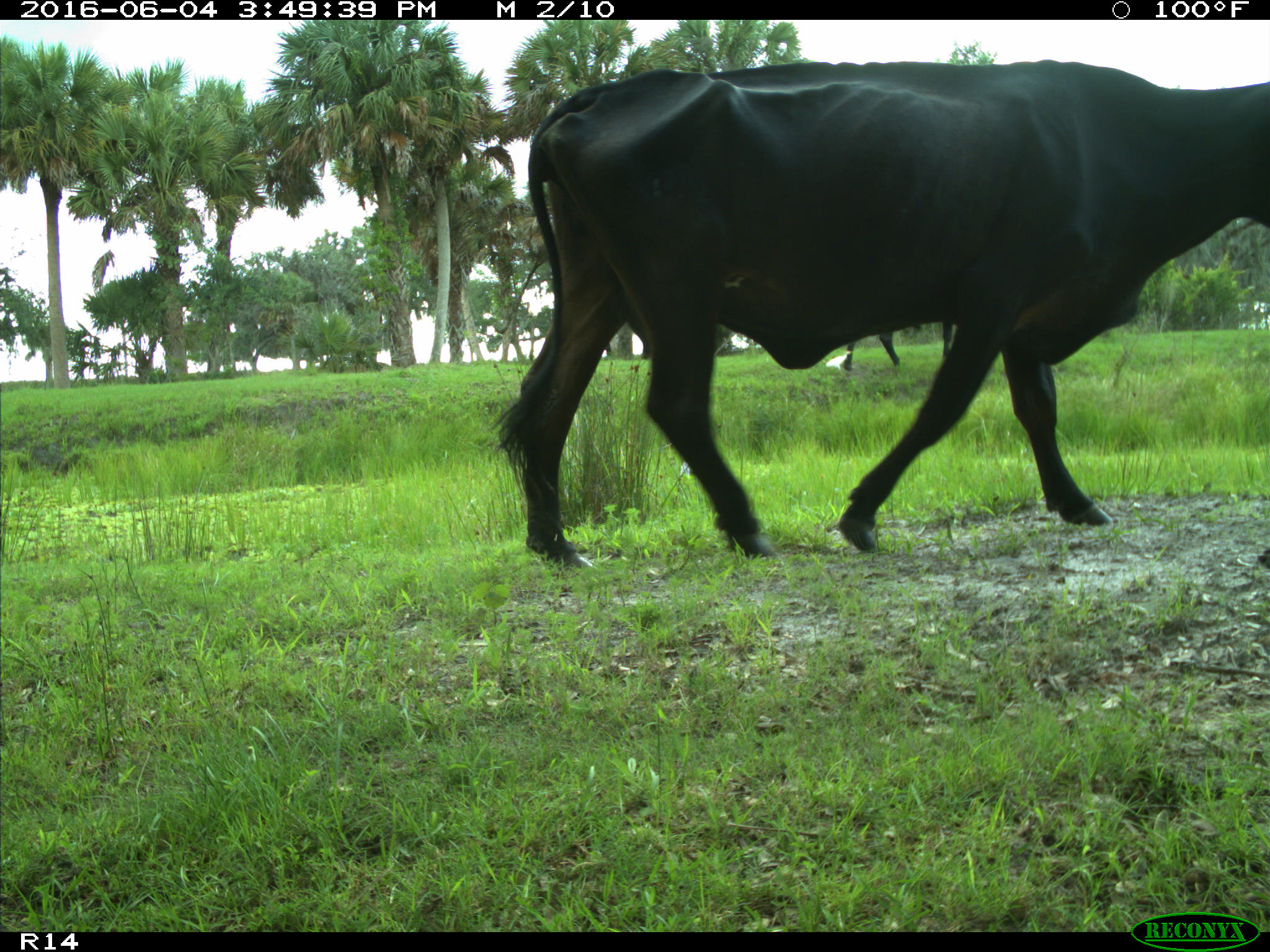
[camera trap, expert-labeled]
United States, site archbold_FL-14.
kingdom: Animalia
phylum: Chordata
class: Mammalia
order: Artiodactyla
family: Bovidae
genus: Bos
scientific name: Bos taurus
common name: domestic cow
Bos taurus (domestic cow).